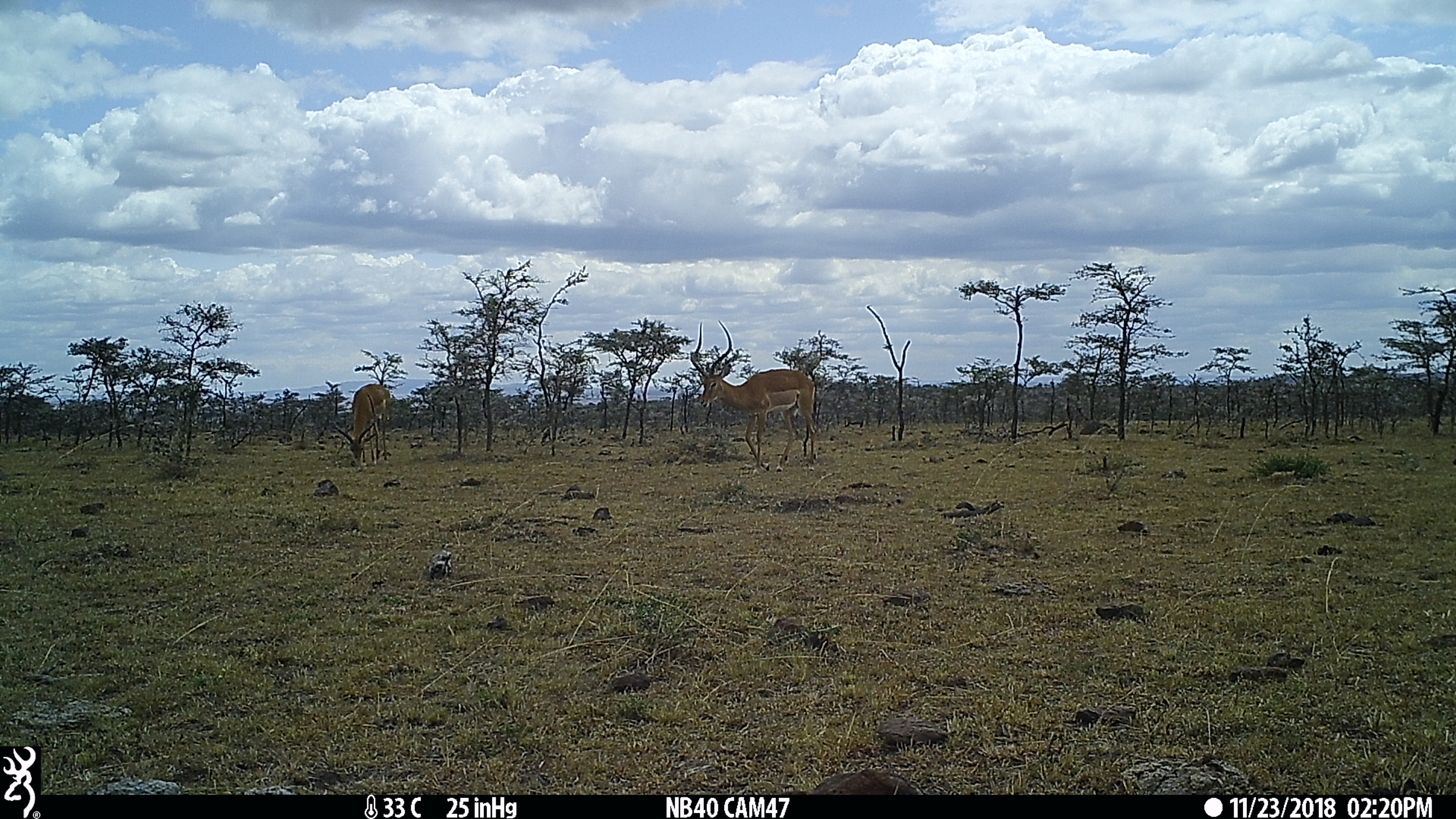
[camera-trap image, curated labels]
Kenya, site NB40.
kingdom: Animalia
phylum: Chordata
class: Mammalia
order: Artiodactyla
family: Bovidae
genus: Aepyceros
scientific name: Aepyceros melampus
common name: impala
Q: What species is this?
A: Impala (Aepyceros melampus).